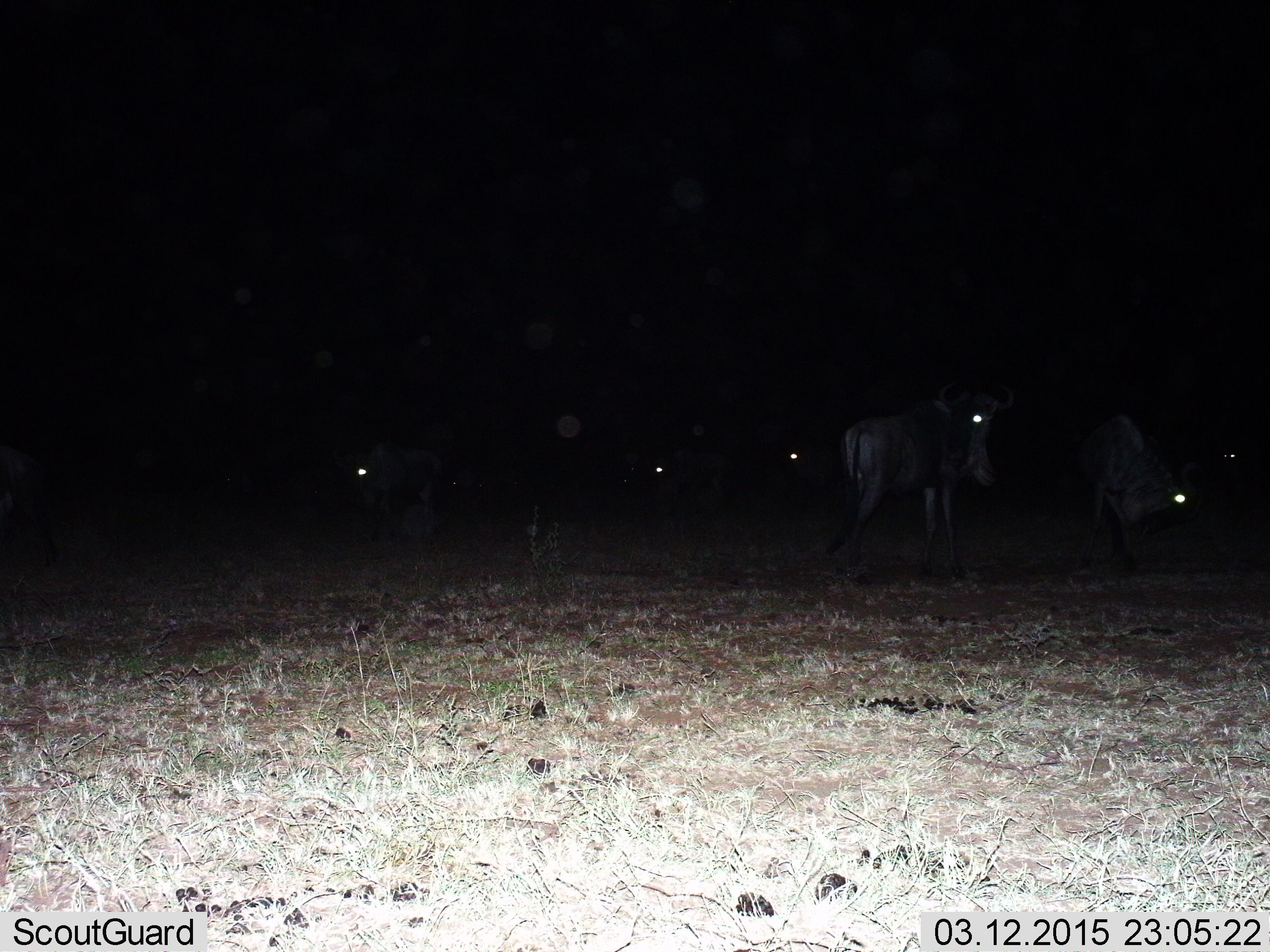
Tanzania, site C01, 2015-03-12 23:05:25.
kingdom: Animalia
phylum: Chordata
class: Mammalia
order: Artiodactyla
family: Bovidae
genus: Connochaetes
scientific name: Connochaetes taurinus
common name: blue wildebeest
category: wildebeest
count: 6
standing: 90%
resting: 0%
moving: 10%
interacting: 0%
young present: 0%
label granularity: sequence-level